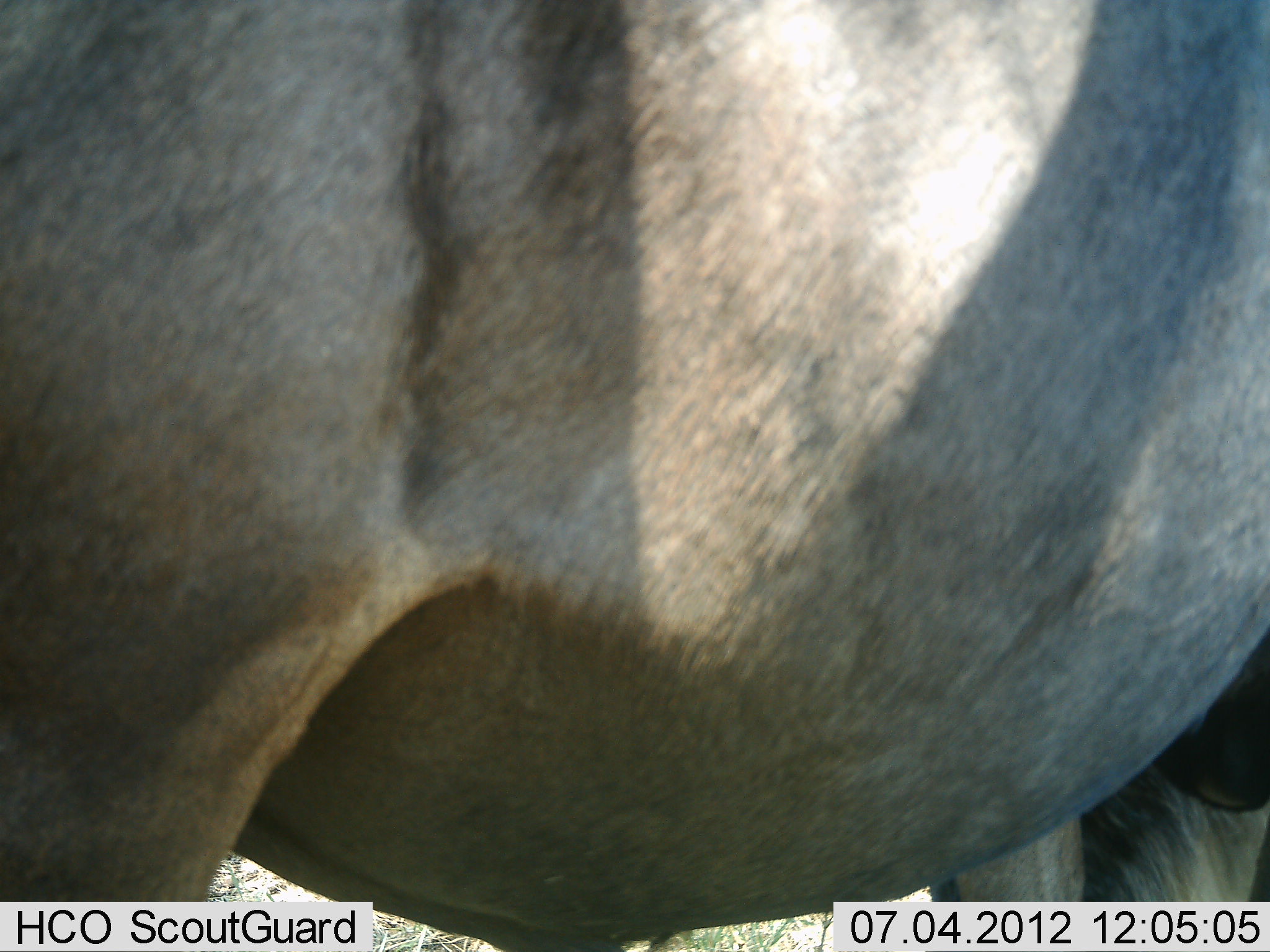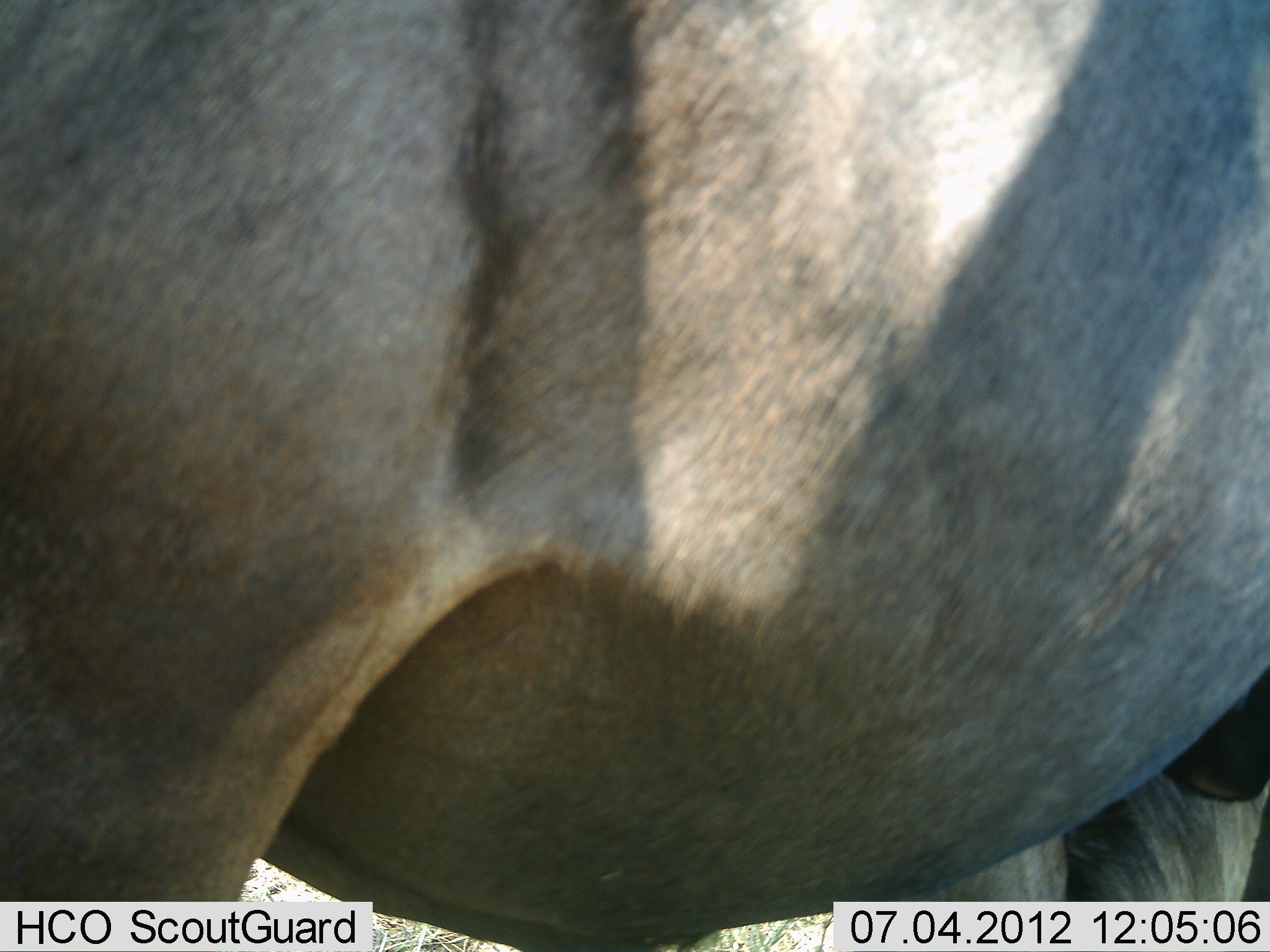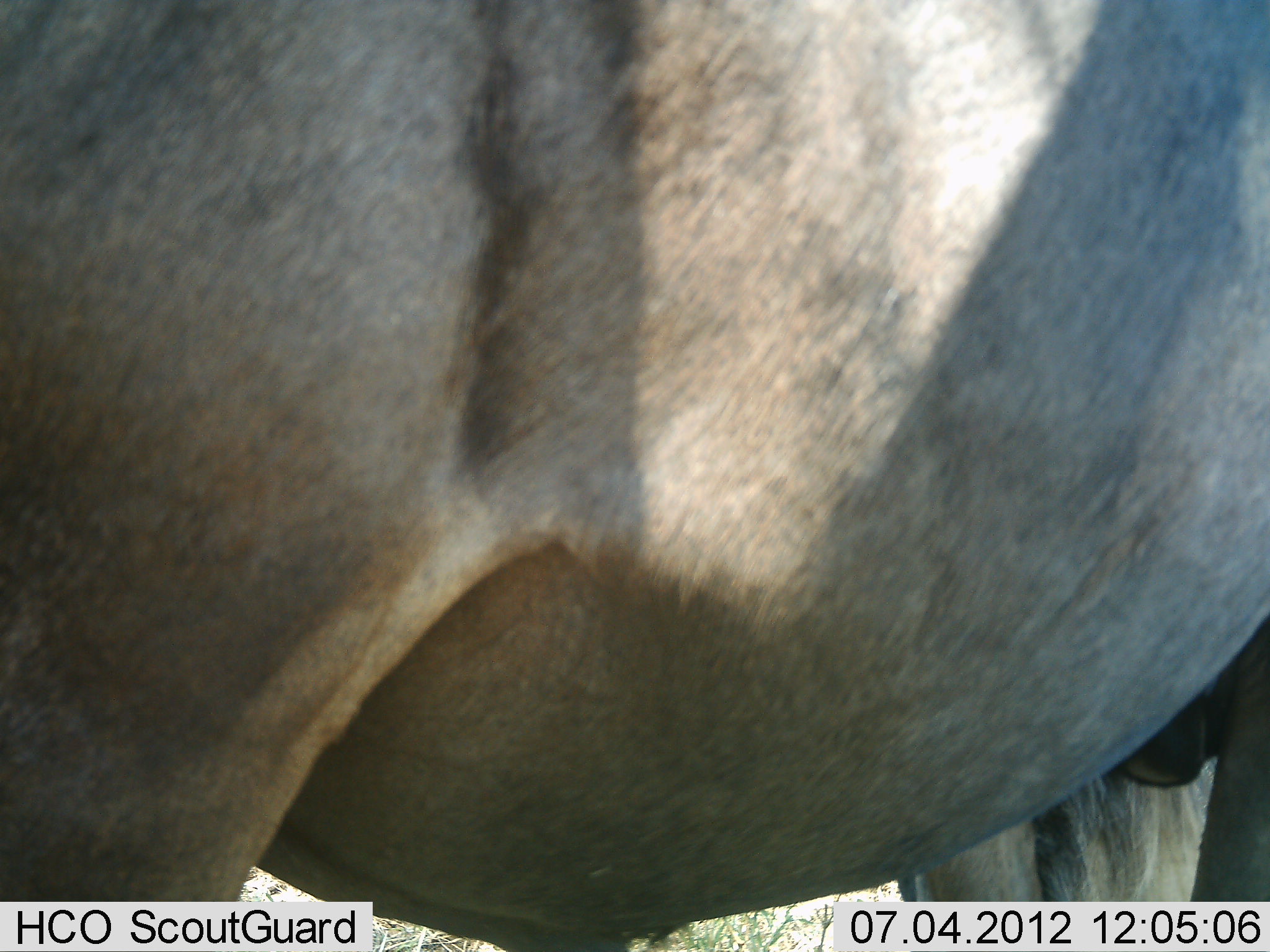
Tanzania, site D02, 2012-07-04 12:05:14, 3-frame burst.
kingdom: Animalia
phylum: Chordata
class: Mammalia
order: Artiodactyla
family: Bovidae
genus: Connochaetes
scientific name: Connochaetes taurinus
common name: blue wildebeest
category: wildebeest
Wildebeest (blue wildebeest) (Connochaetes taurinus), count 1. Behavior (volunteer vote fractions): standing 100%, resting 10%, moving 0%, interacting 0%. Young present (vote fraction): 0%. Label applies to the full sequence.